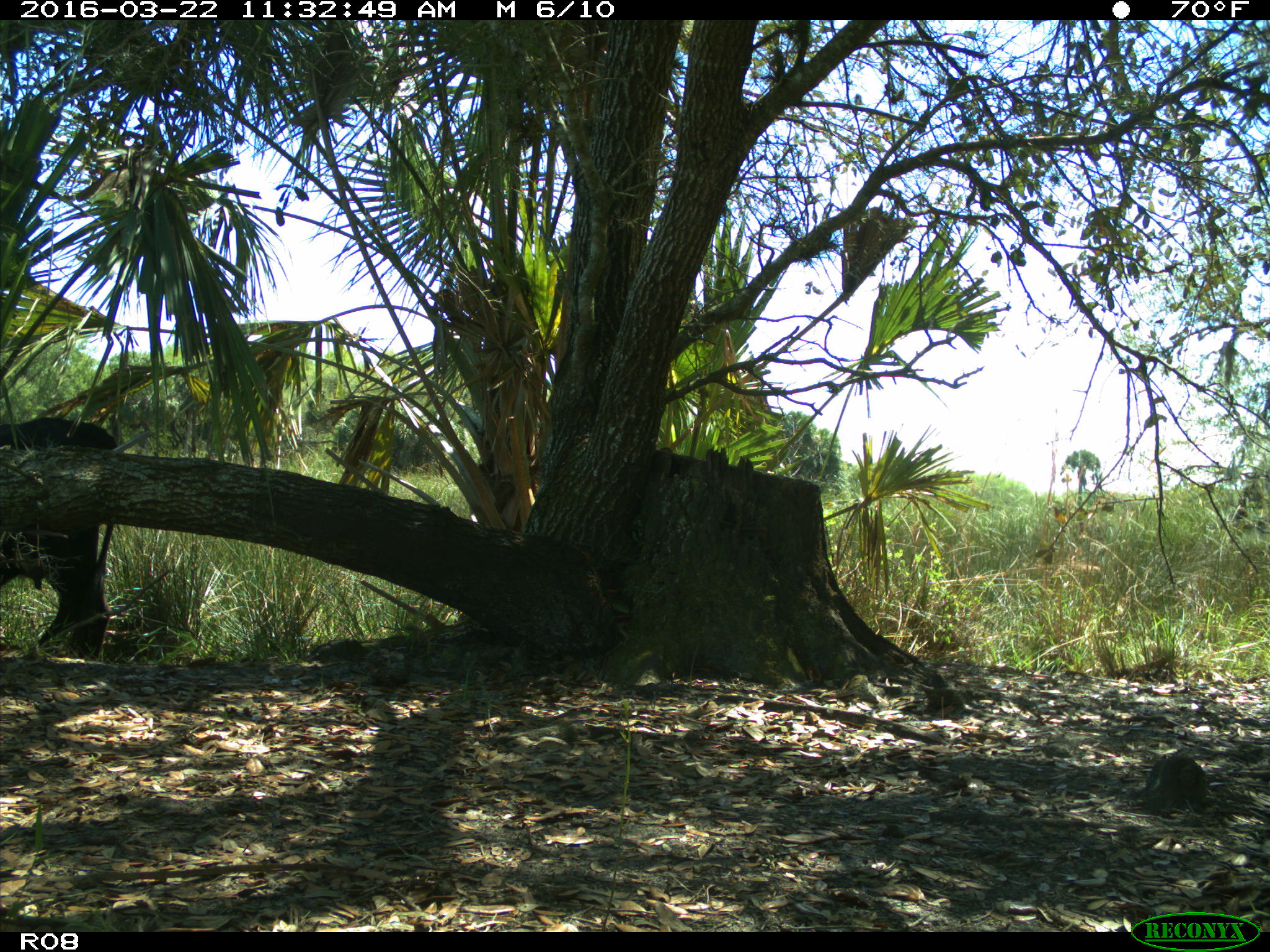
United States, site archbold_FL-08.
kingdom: Animalia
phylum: Chordata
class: Mammalia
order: Artiodactyla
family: Bovidae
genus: Bos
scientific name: Bos taurus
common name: domestic cow